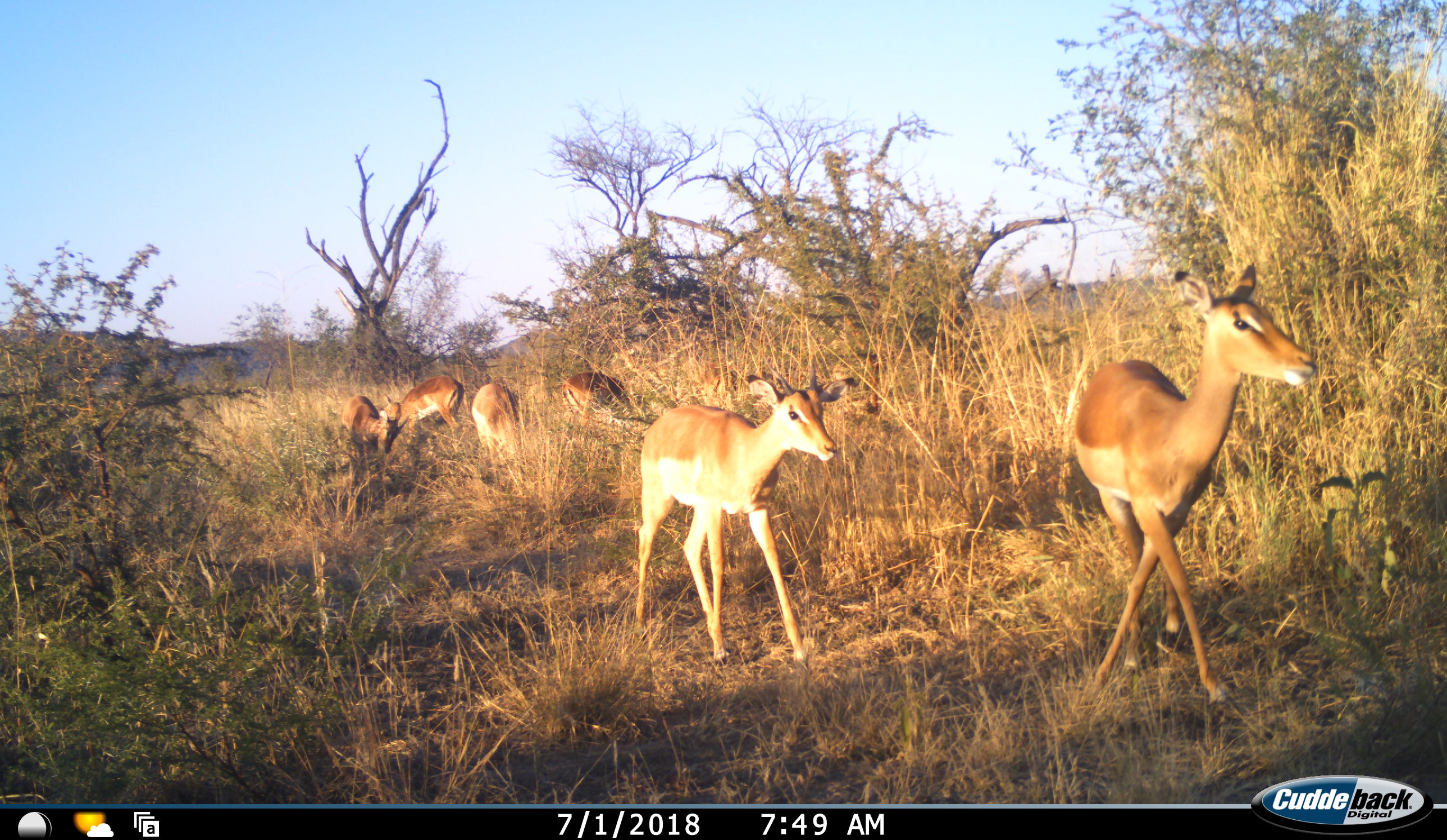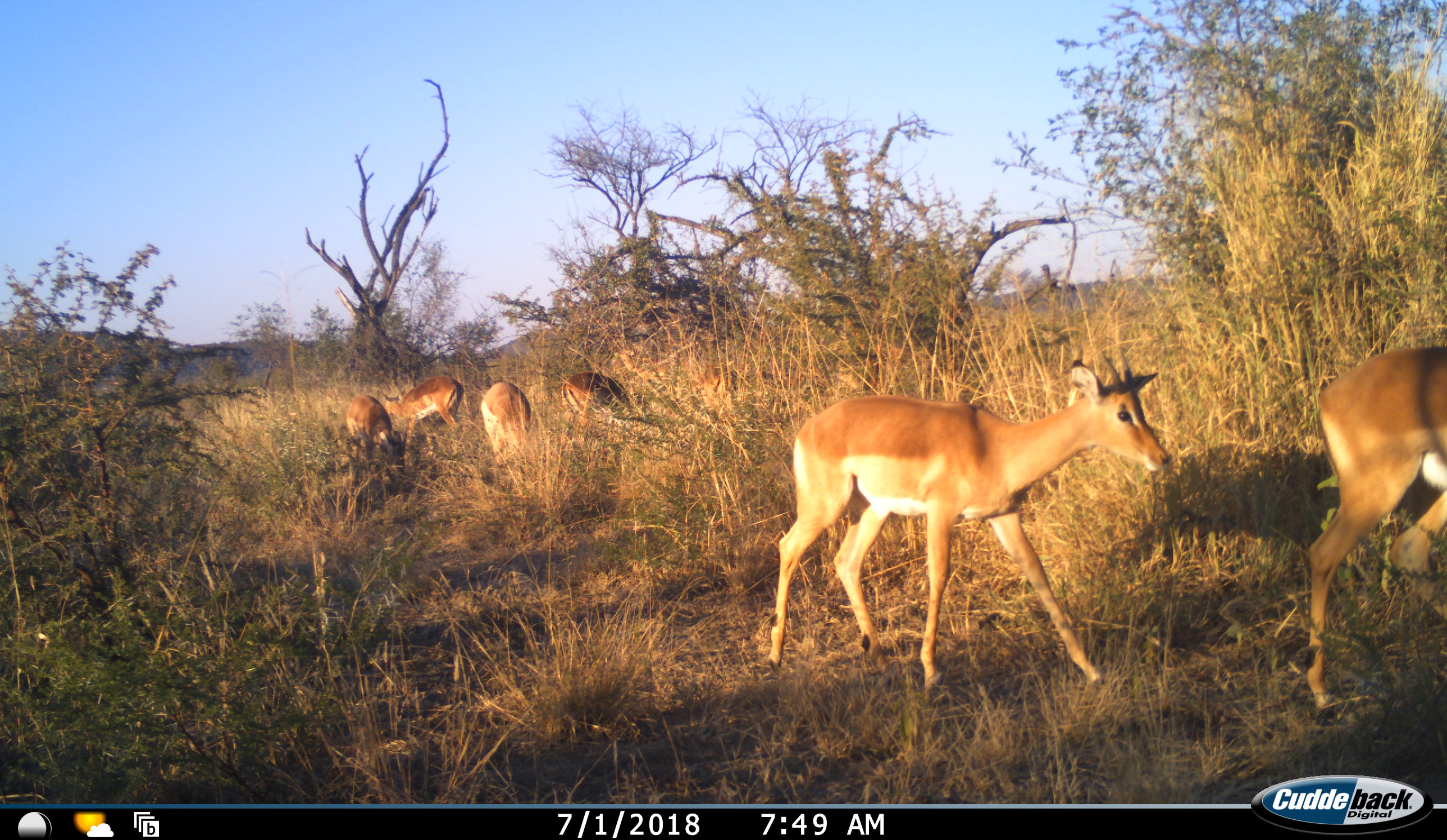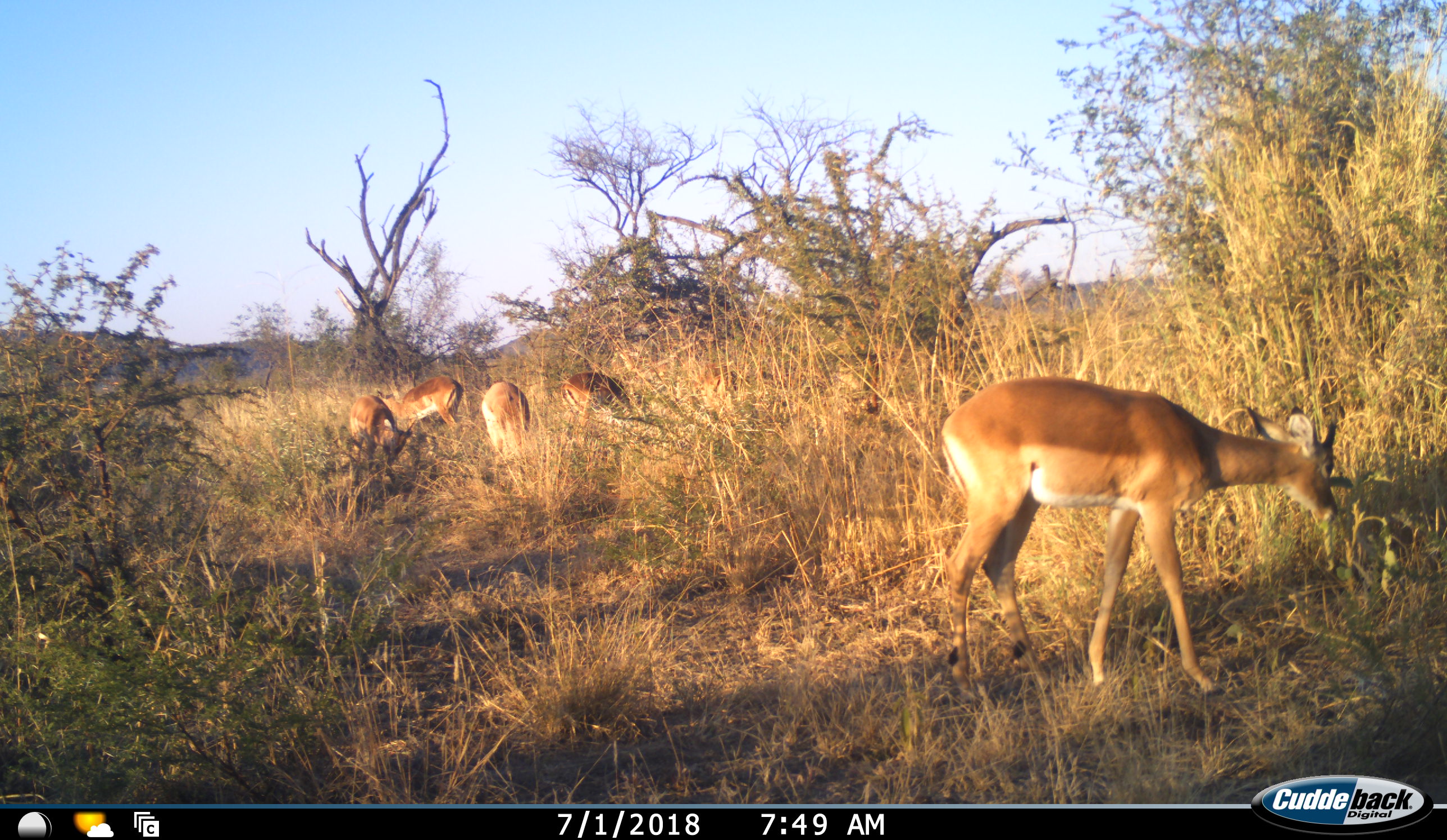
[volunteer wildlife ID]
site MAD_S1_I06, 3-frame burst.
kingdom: Animalia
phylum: Chordata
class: Mammalia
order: Artiodactyla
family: Bovidae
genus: Aepyceros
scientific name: Aepyceros melampus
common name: impala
Impala (Aepyceros melampus), count 6. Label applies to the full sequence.